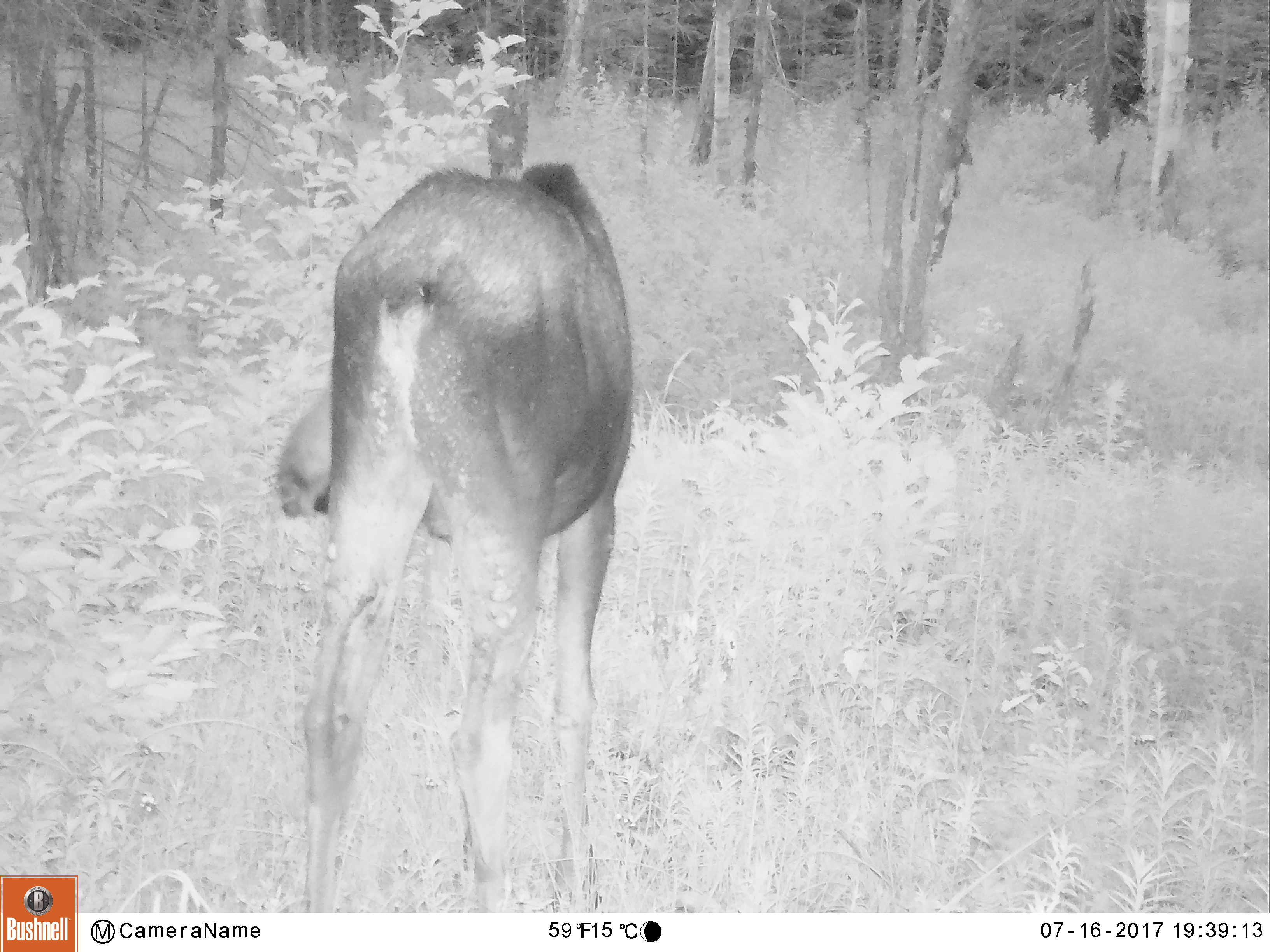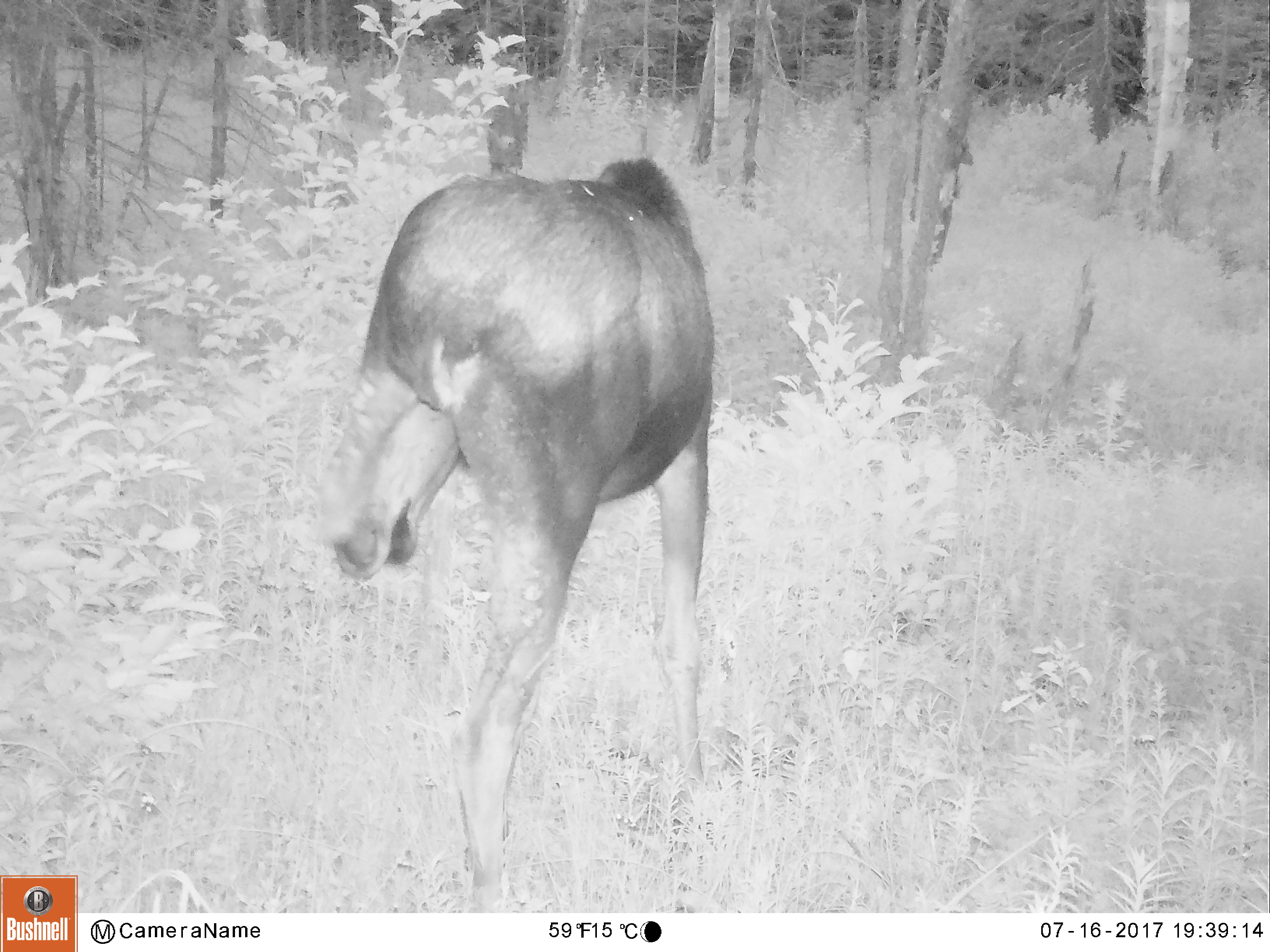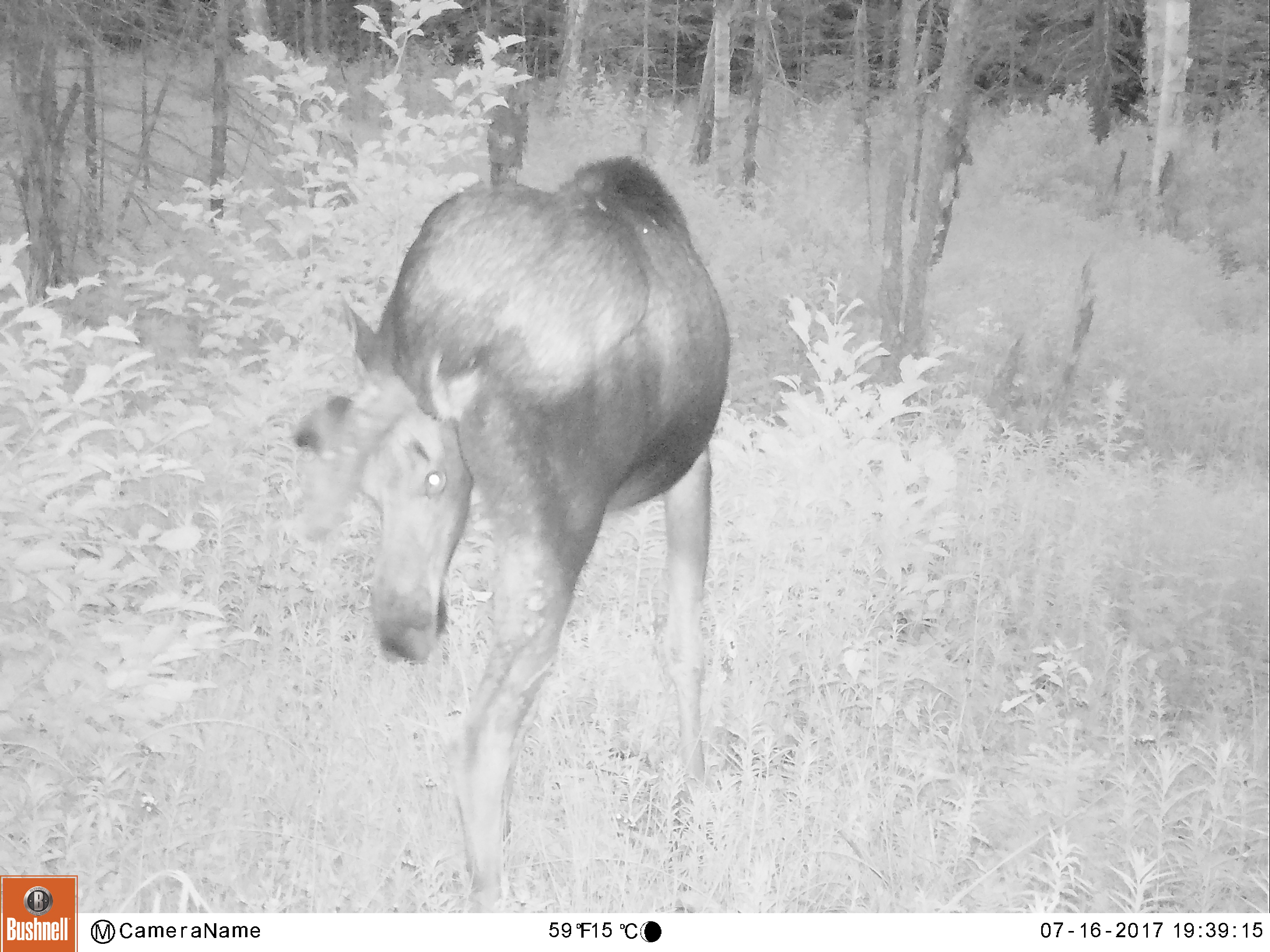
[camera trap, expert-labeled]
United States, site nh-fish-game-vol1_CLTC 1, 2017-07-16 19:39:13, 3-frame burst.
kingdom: Animalia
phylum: Chordata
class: Mammalia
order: Artiodactyla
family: Cervidae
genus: Alces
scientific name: Alces alces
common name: moose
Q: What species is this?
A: Moose (Alces alces).